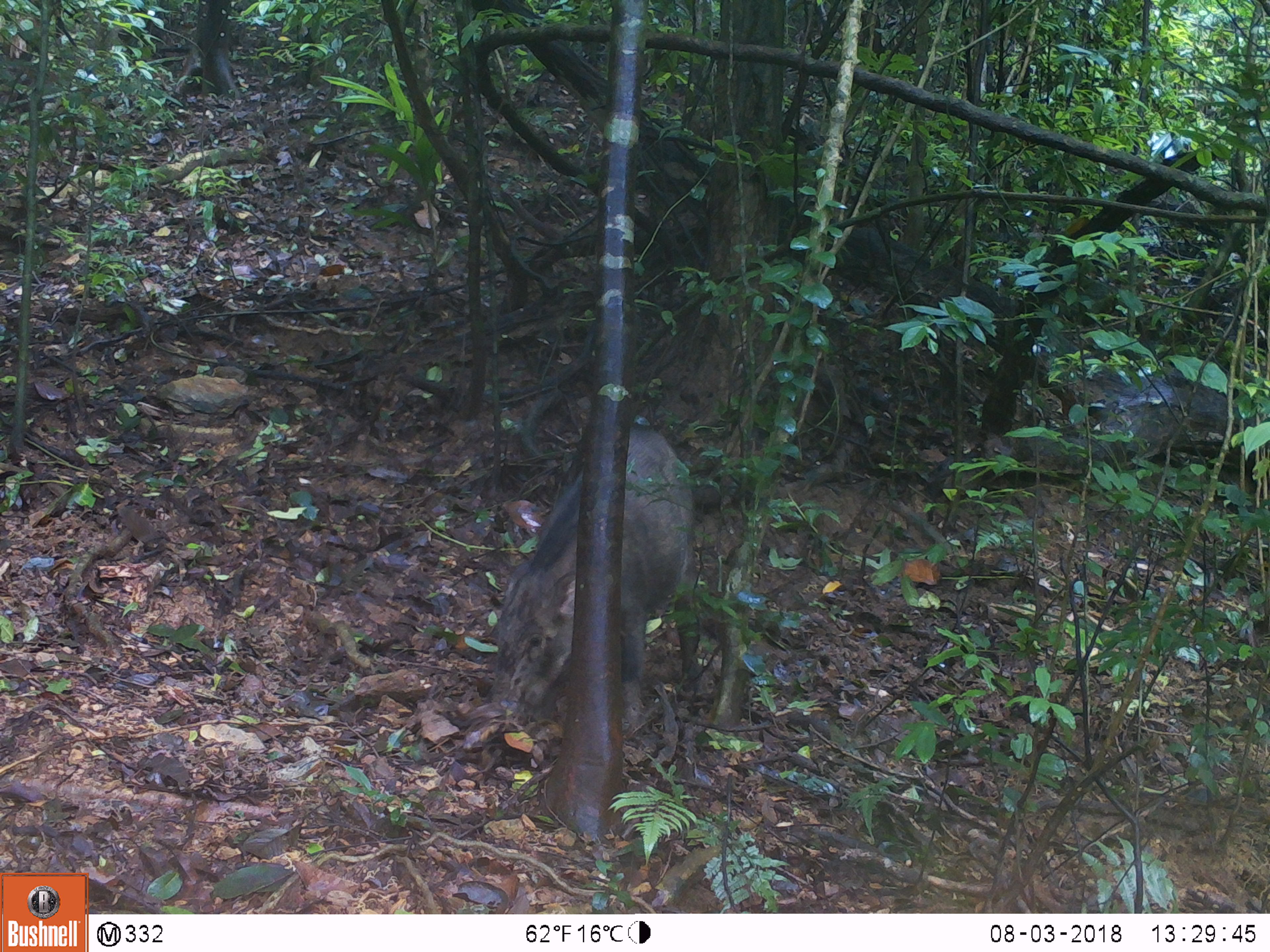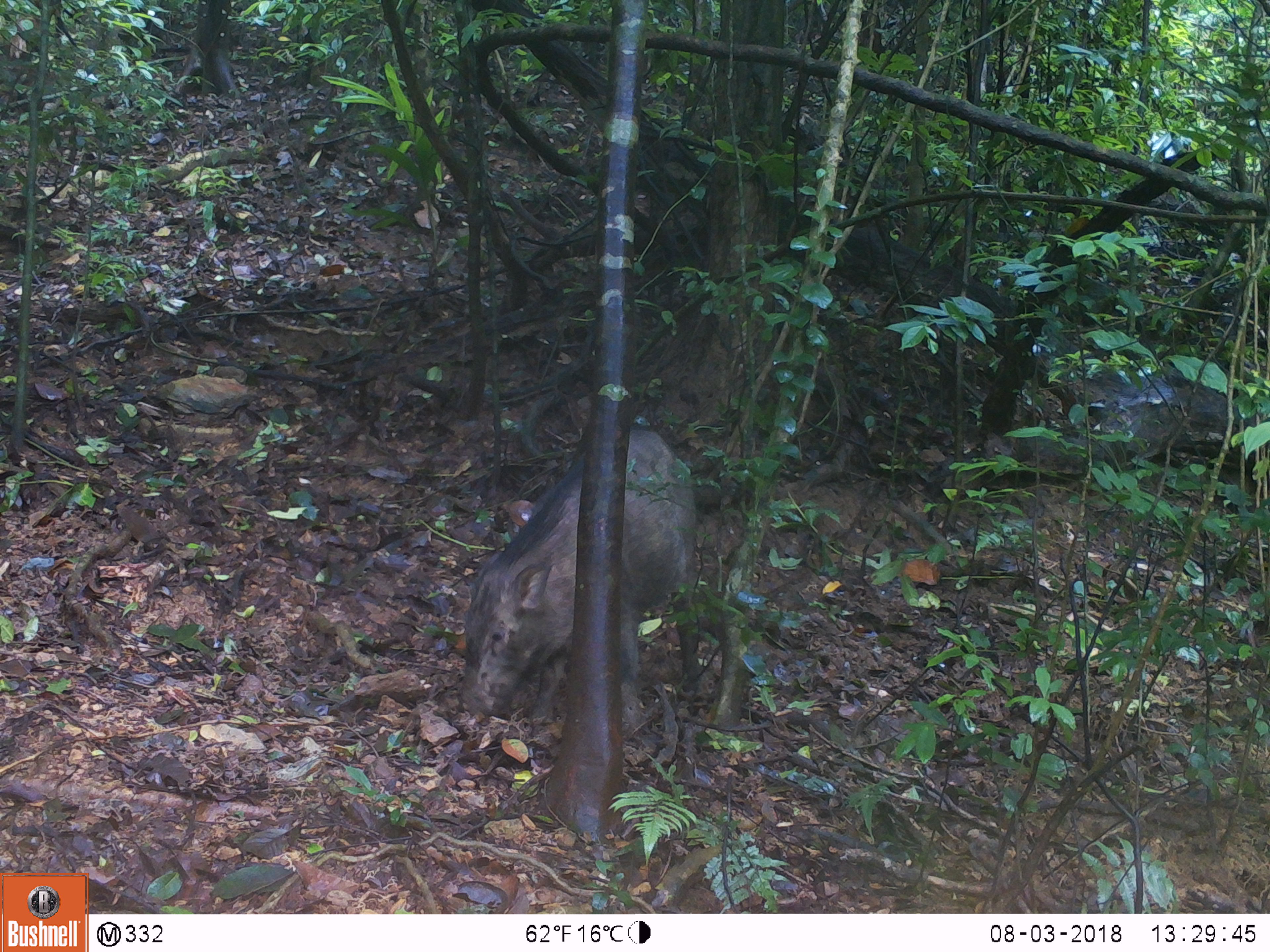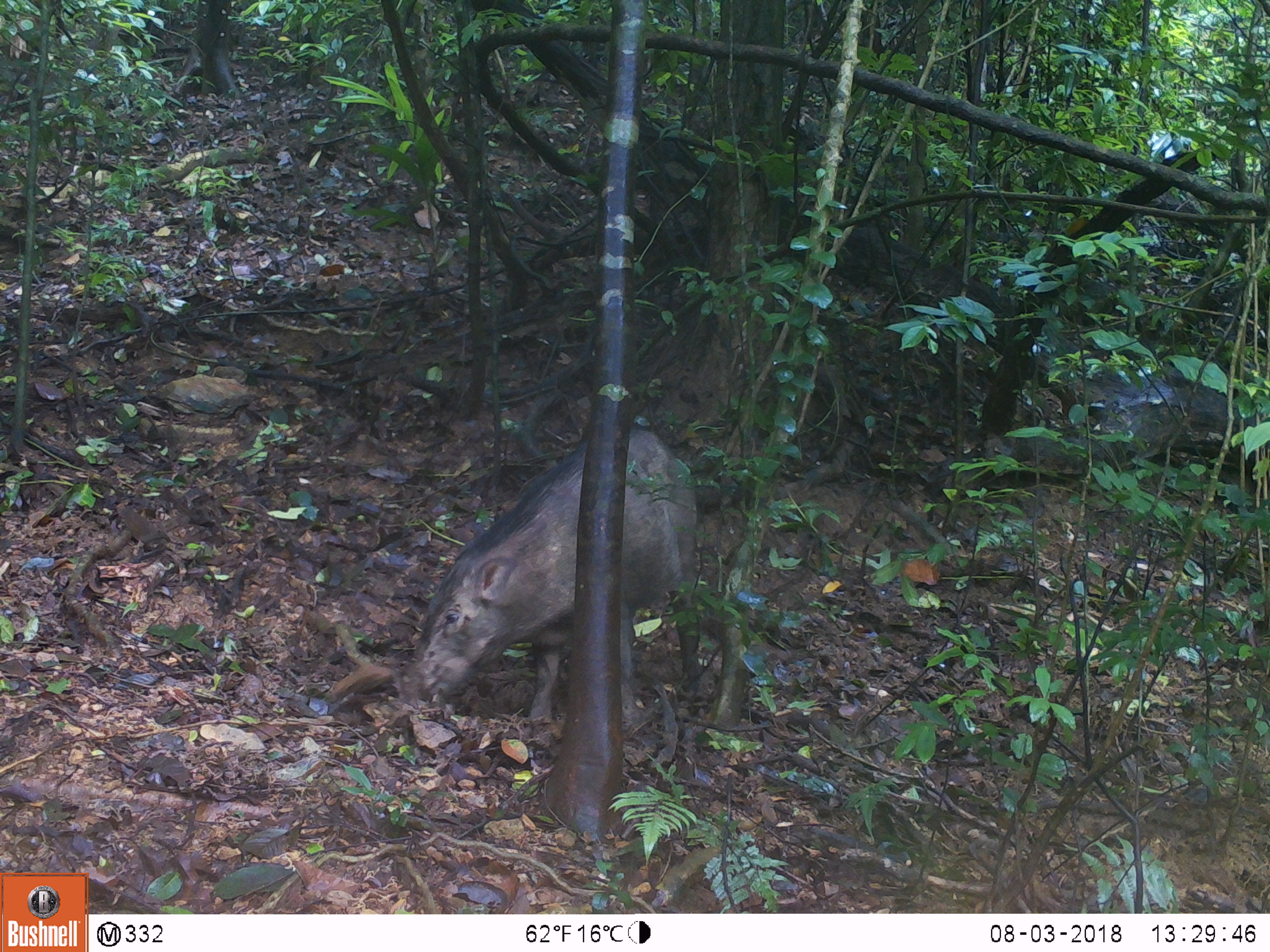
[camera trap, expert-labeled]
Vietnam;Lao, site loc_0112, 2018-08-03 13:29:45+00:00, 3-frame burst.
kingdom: Animalia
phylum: Chordata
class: Mammalia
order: Artiodactyla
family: Suidae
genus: Sus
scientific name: Sus scrofa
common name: eurasian wild pig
Eurasian wild pig (Sus scrofa). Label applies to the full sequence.